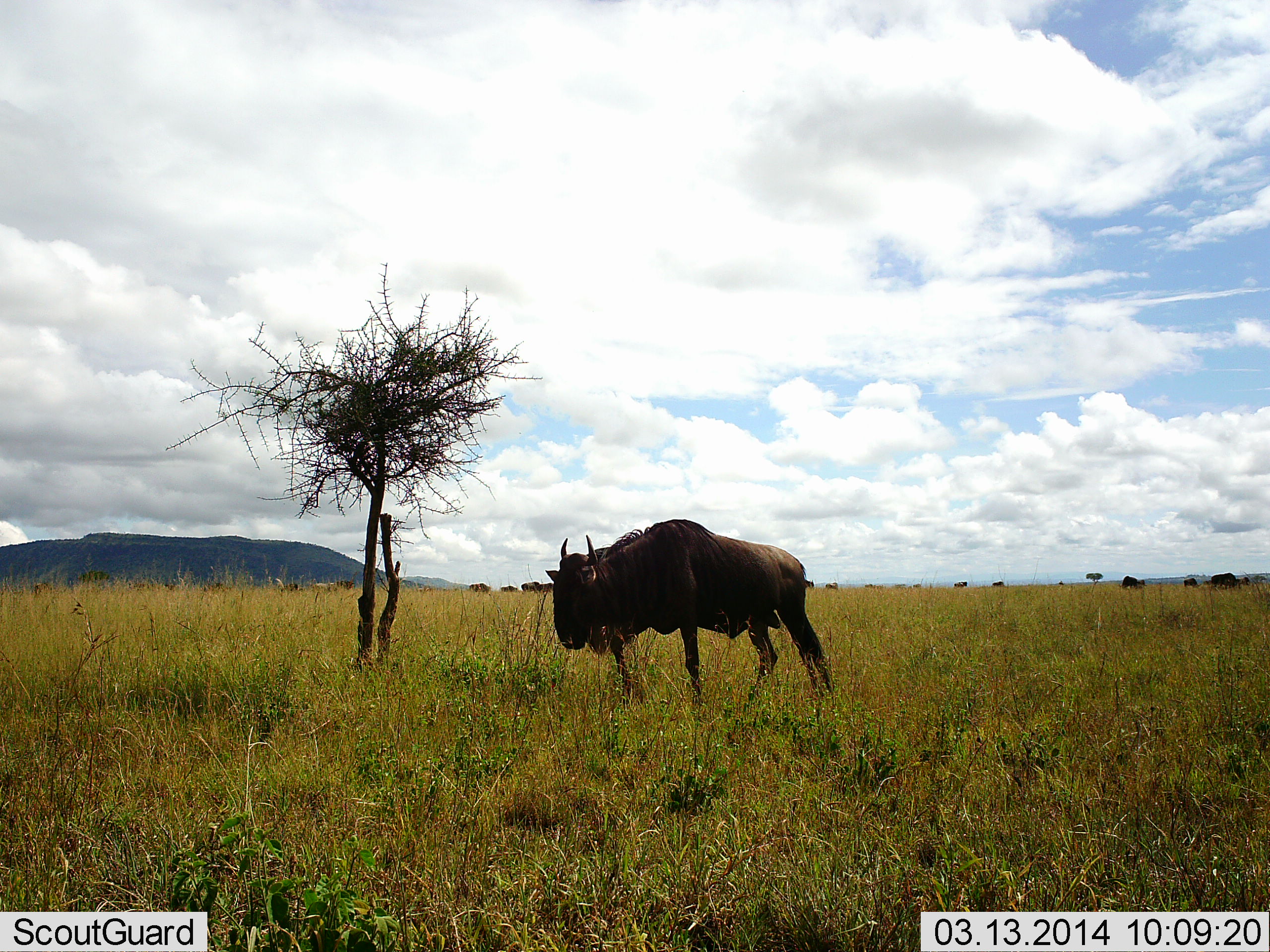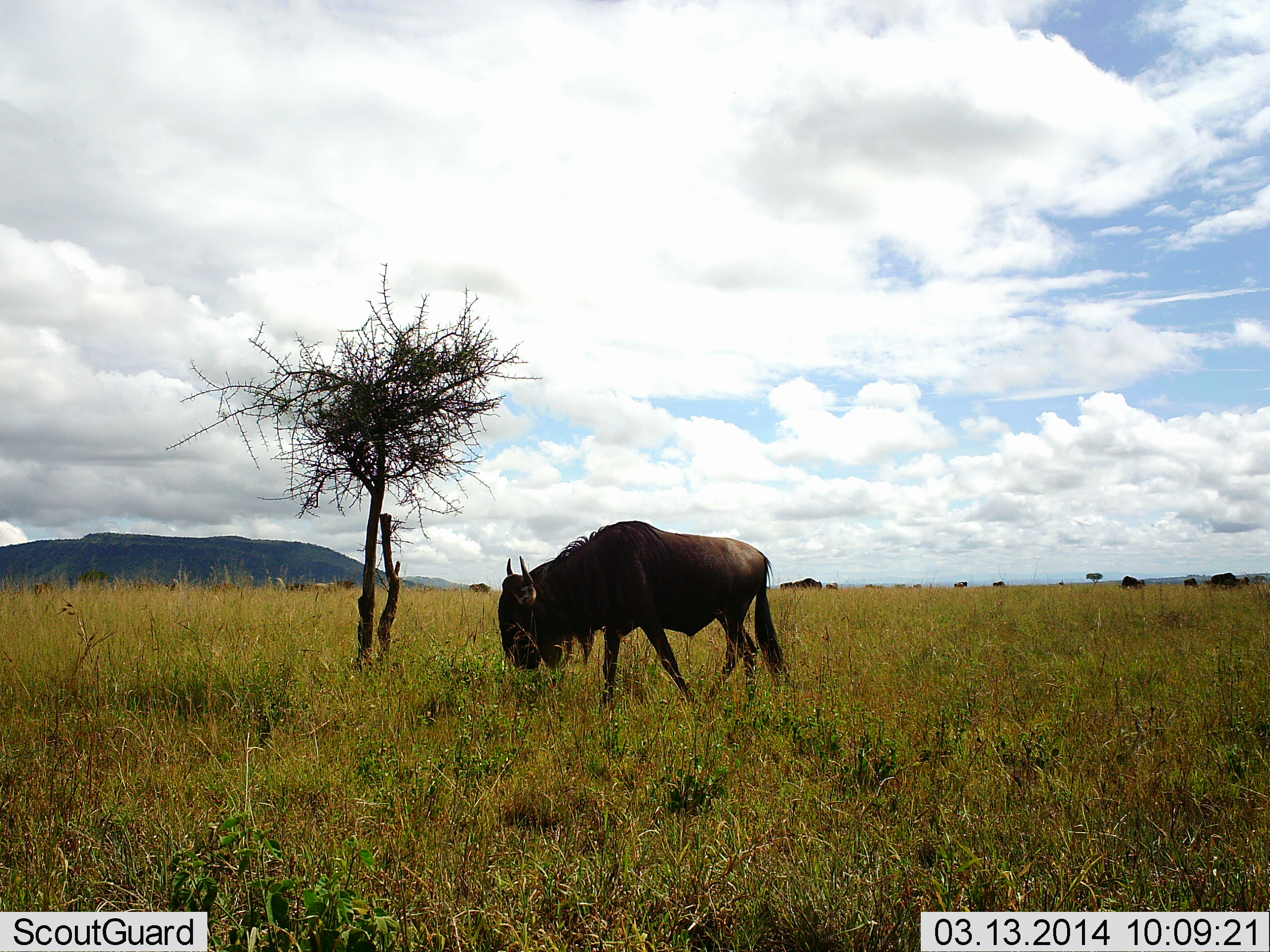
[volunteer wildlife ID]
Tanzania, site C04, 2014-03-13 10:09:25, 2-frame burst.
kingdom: Animalia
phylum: Chordata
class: Mammalia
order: Artiodactyla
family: Bovidae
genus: Connochaetes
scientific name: Connochaetes taurinus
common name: blue wildebeest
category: wildebeest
Wildebeest (blue wildebeest) (Connochaetes taurinus), count 2. Behavior (volunteer vote fractions): standing 20%, resting 0%, moving 70%, interacting 0%. Young present (vote fraction): 0%. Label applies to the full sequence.